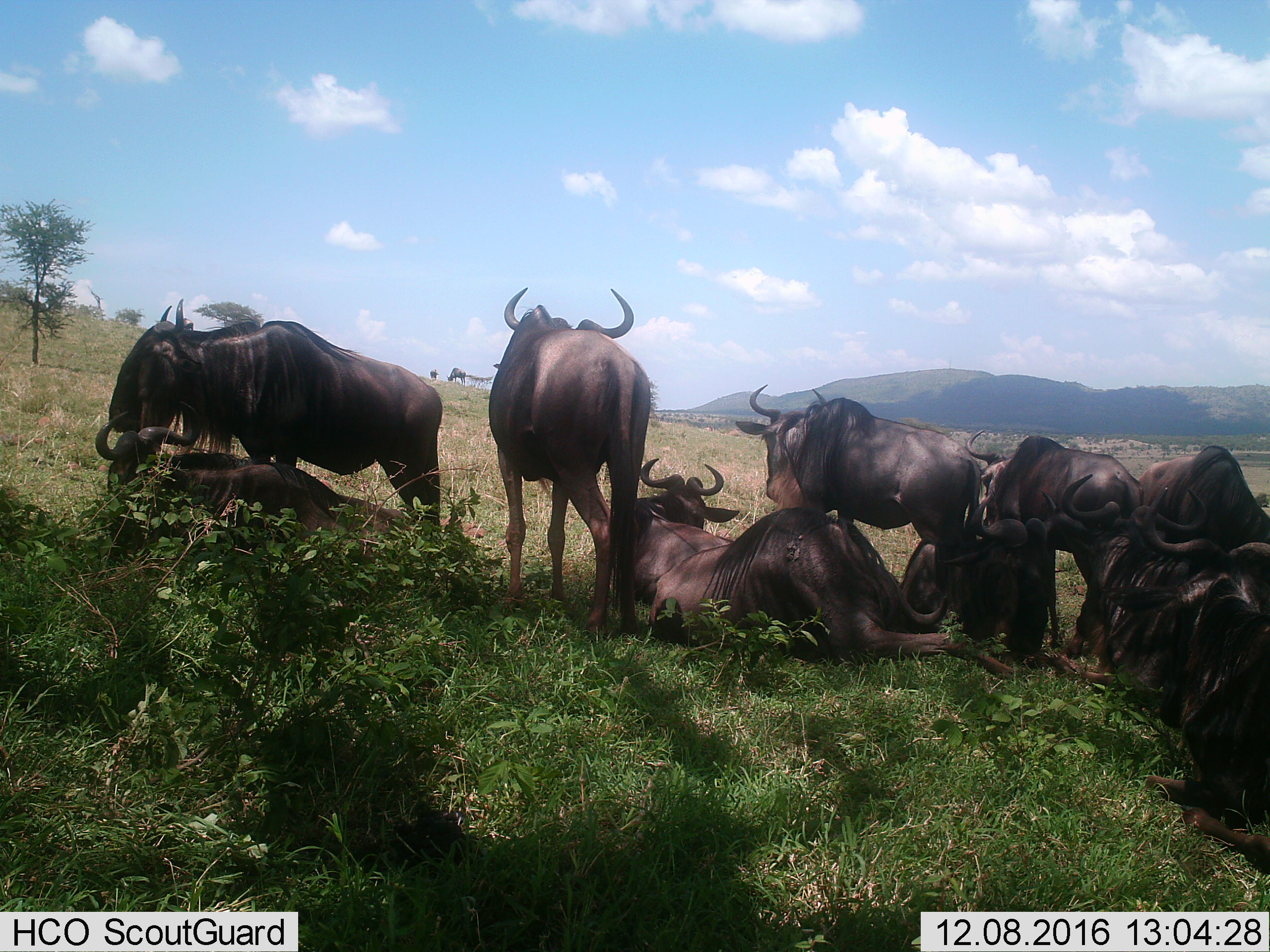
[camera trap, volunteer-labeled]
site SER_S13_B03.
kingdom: Animalia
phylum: Chordata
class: Mammalia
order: Artiodactyla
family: Bovidae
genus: Connochaetes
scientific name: Connochaetes taurinus taurinus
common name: blue wildebeest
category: wildebeestblue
Wildebeestblue (blue wildebeest) (Connochaetes taurinus taurinus), count 11-50. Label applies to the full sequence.